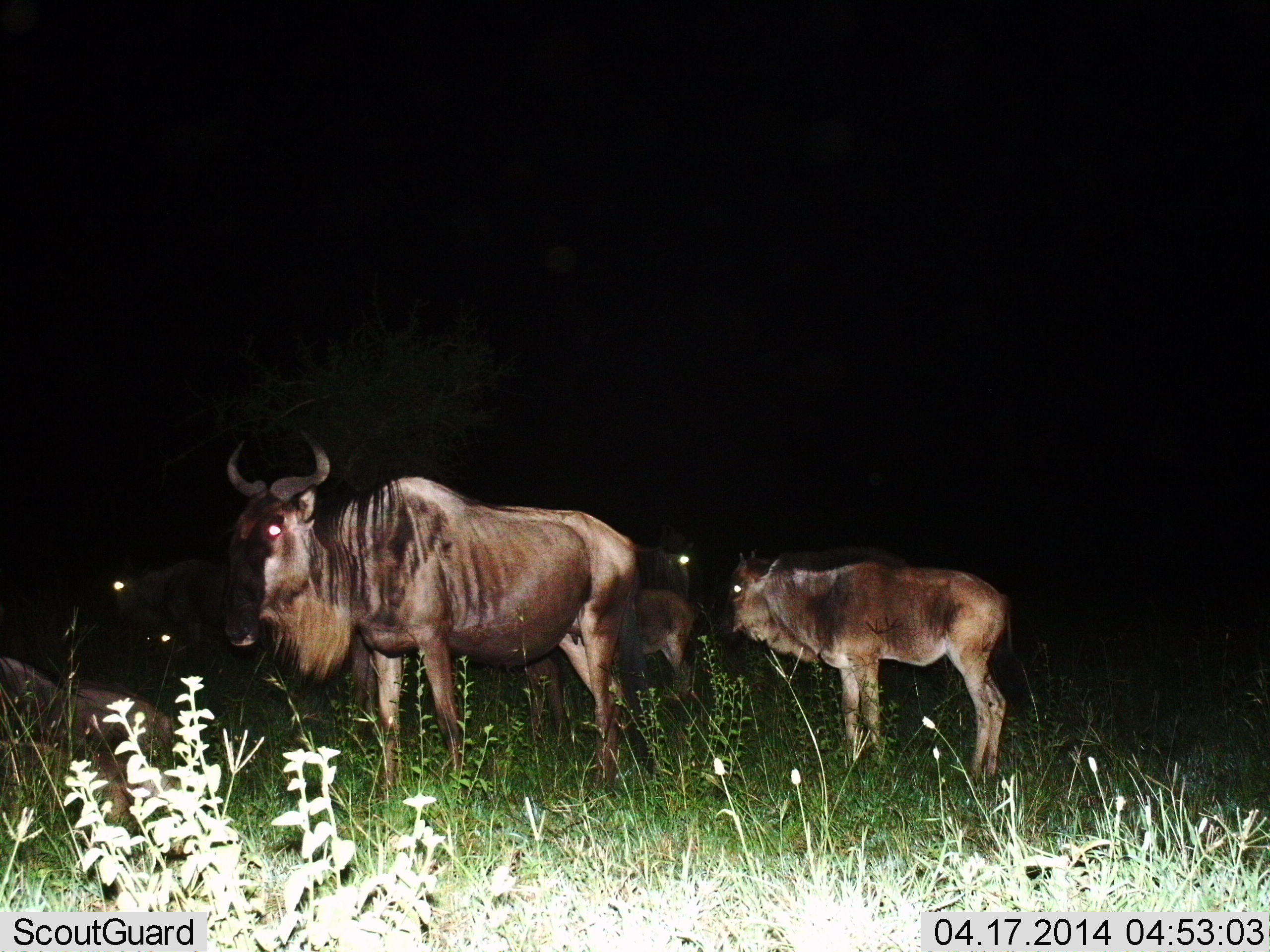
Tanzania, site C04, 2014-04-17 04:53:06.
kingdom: Animalia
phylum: Chordata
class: Mammalia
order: Artiodactyla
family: Bovidae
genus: Connochaetes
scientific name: Connochaetes taurinus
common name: blue wildebeest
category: wildebeest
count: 6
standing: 100%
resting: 30%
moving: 0%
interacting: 0%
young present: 20%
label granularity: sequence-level